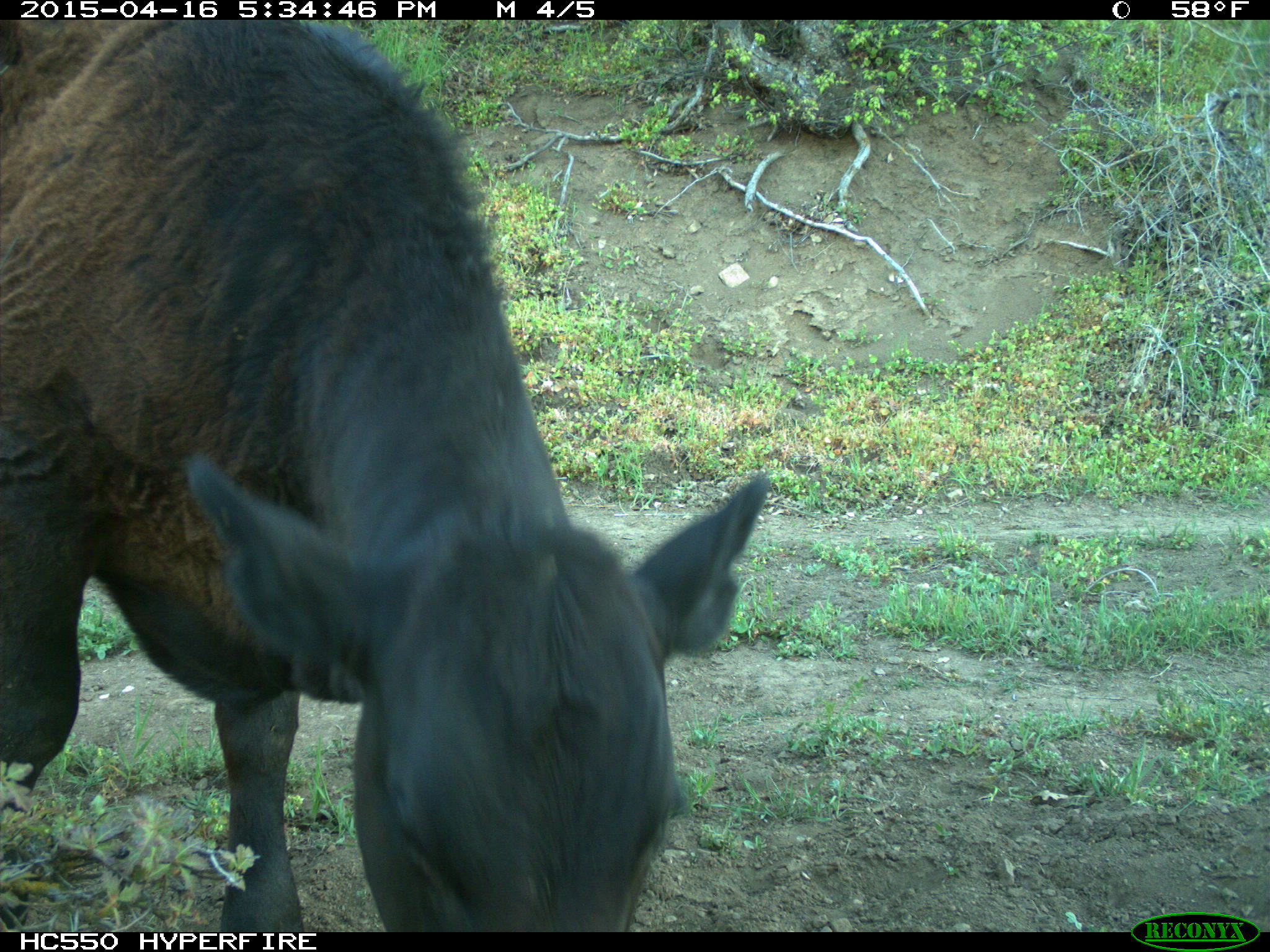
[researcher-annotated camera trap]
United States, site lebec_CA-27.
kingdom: Animalia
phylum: Chordata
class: Mammalia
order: Artiodactyla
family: Bovidae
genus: Bos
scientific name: Bos taurus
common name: domestic cow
Bos taurus (domestic cow).